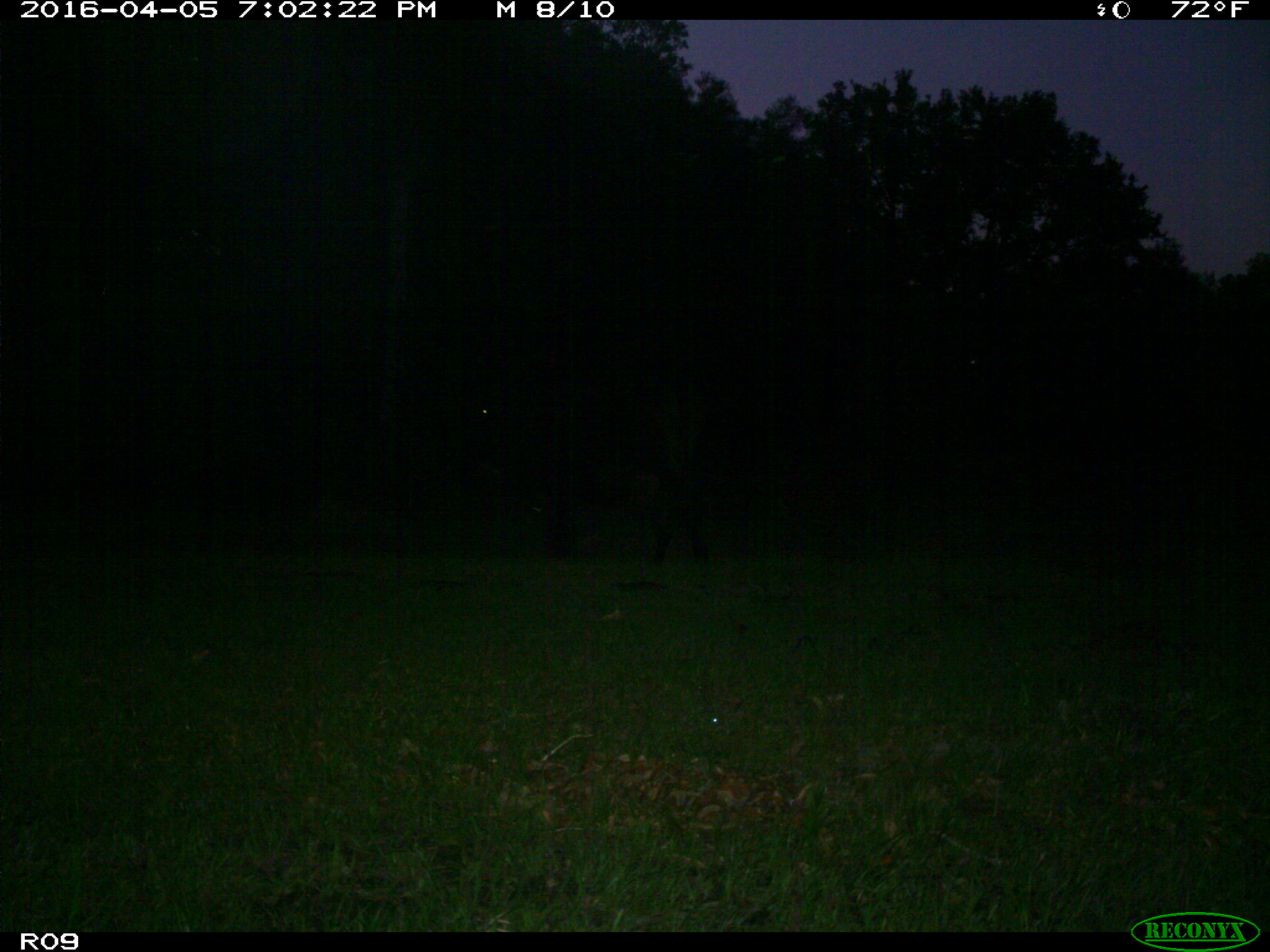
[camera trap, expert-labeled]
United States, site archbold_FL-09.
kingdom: Animalia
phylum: Chordata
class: Mammalia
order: Artiodactyla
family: Bovidae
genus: Bos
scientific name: Bos taurus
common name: domestic cow